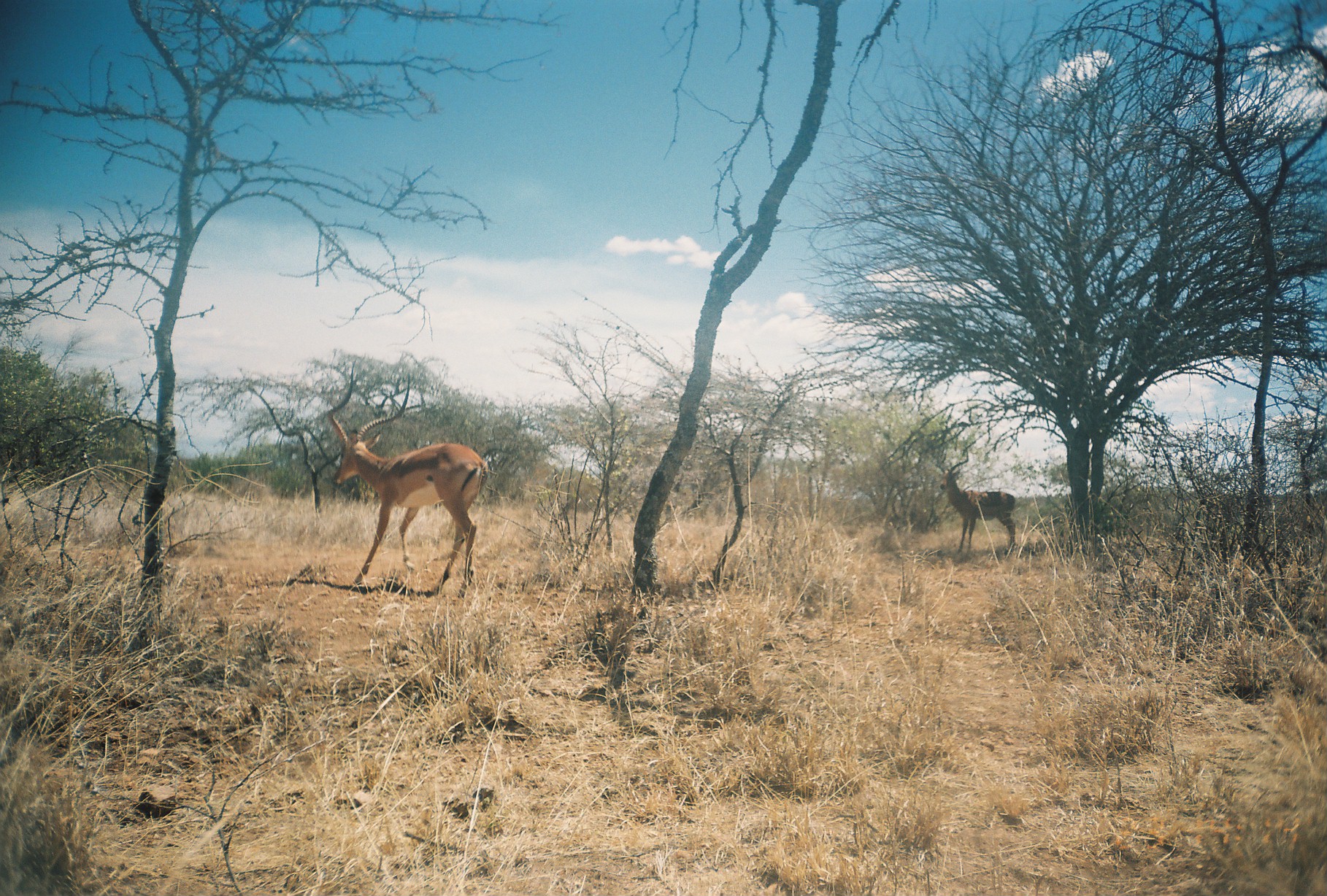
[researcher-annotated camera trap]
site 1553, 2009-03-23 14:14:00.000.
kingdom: Animalia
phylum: Chordata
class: Mammalia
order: Artiodactyla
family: Bovidae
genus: Aepyceros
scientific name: Aepyceros melampus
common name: impala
Aepyceros melampus (impala), count 2.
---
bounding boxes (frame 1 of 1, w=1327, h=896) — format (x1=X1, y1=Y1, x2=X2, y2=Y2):
aepyceros melampus: (x1=324, y1=356, x2=489, y2=599); (x1=936, y1=451, x2=1018, y2=556)